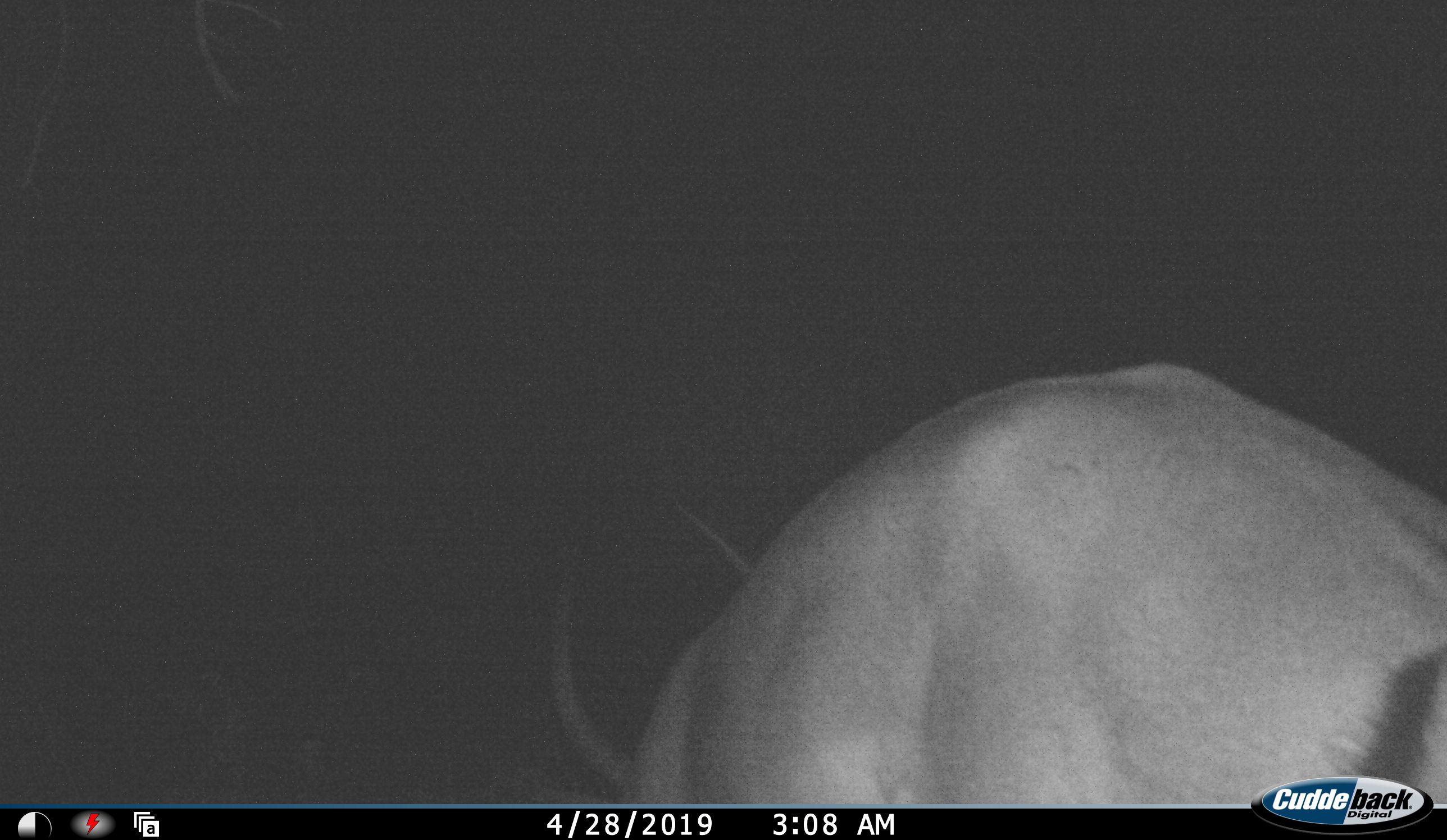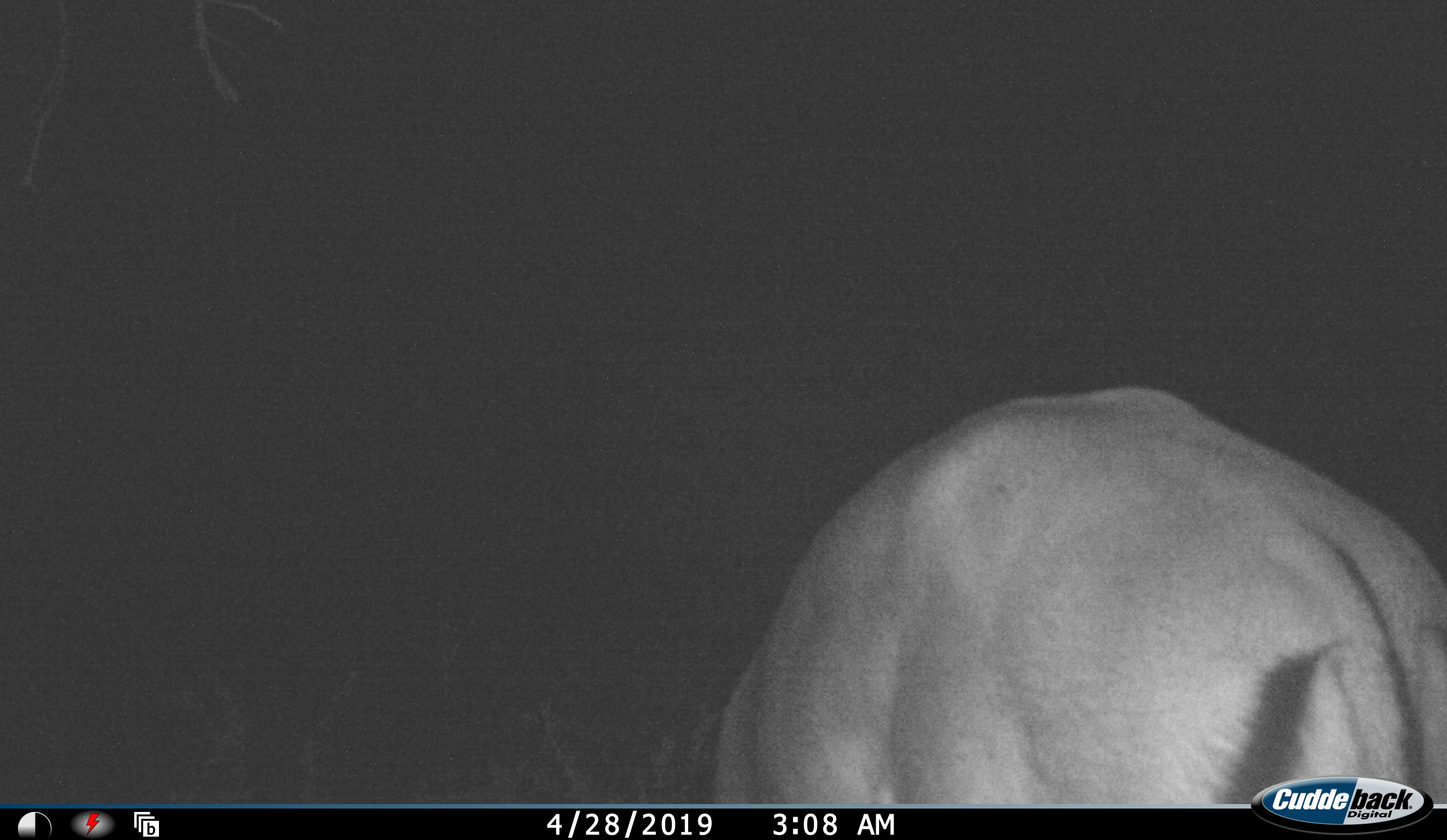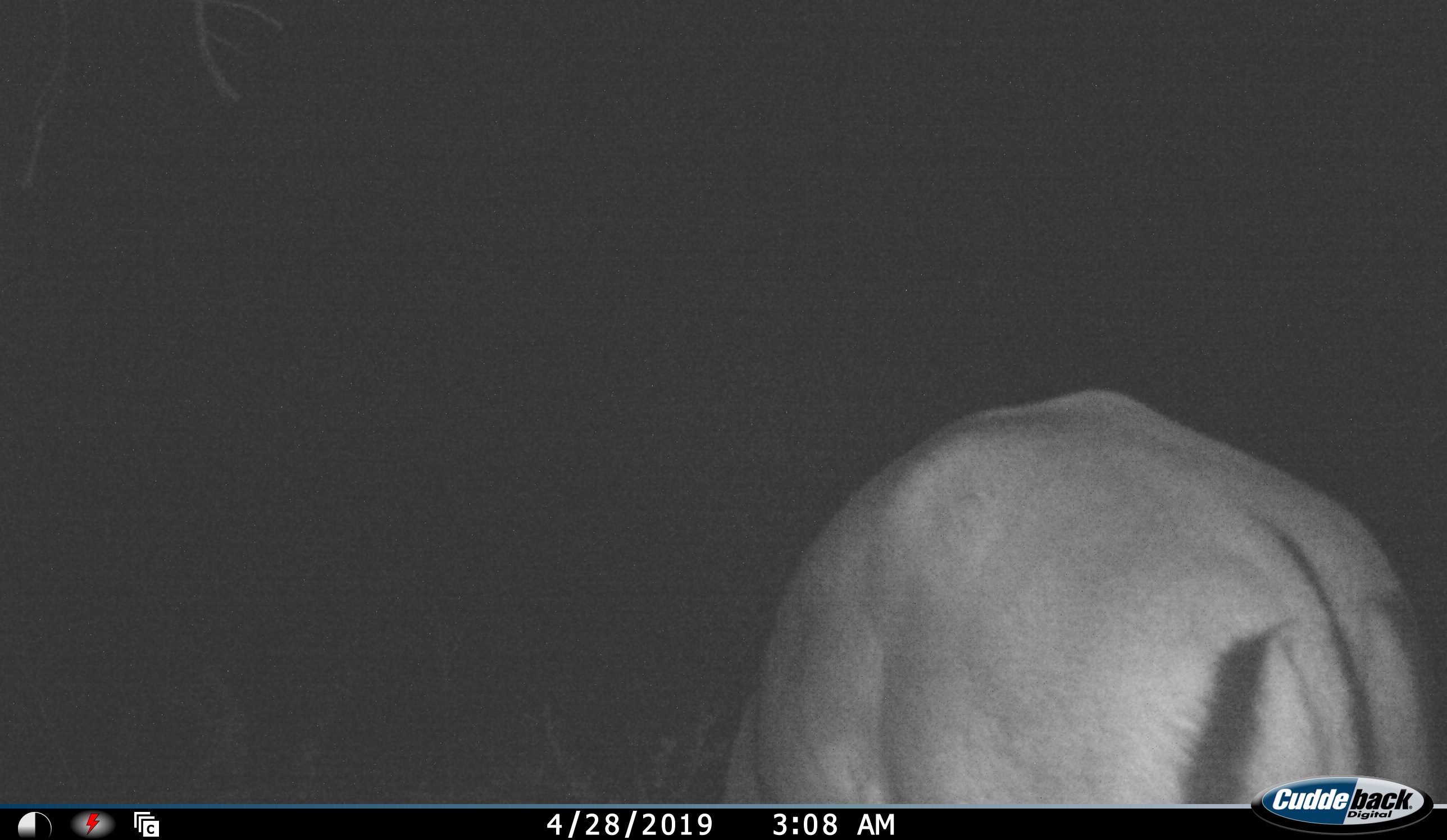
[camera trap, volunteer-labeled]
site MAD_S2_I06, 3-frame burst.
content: unidentified animal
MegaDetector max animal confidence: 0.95